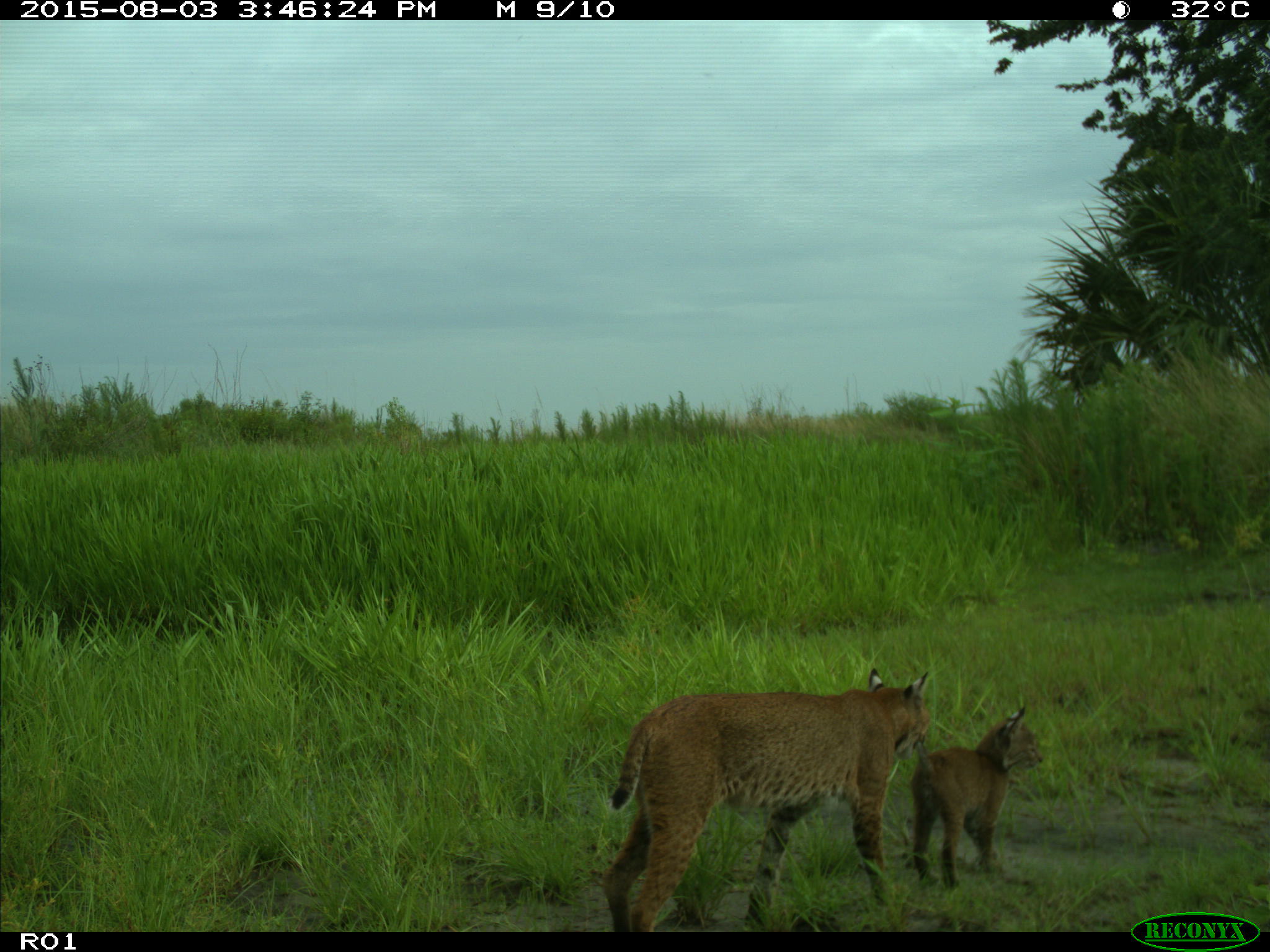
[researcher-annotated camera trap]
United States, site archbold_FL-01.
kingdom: Animalia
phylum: Chordata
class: Mammalia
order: Carnivora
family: Felidae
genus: Lynx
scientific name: Lynx rufus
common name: bobcat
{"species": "Lynx rufus (bobcat)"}